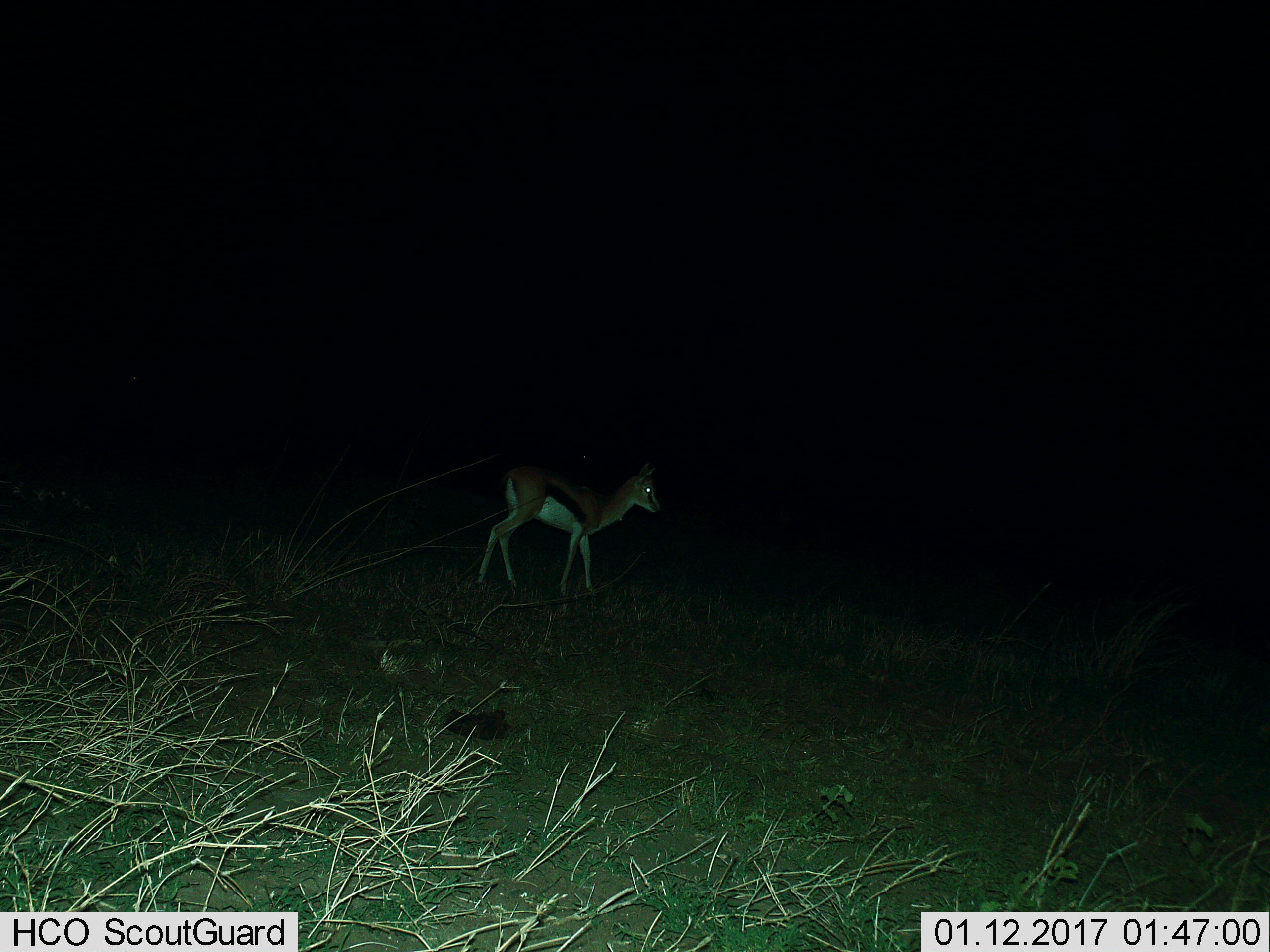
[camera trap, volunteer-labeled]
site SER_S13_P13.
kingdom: Animalia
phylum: Chordata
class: Mammalia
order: Artiodactyla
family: Bovidae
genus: Eudorcas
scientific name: Eudorcas thomsonii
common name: thomson's gazelle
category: gazellethomsons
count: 1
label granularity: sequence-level